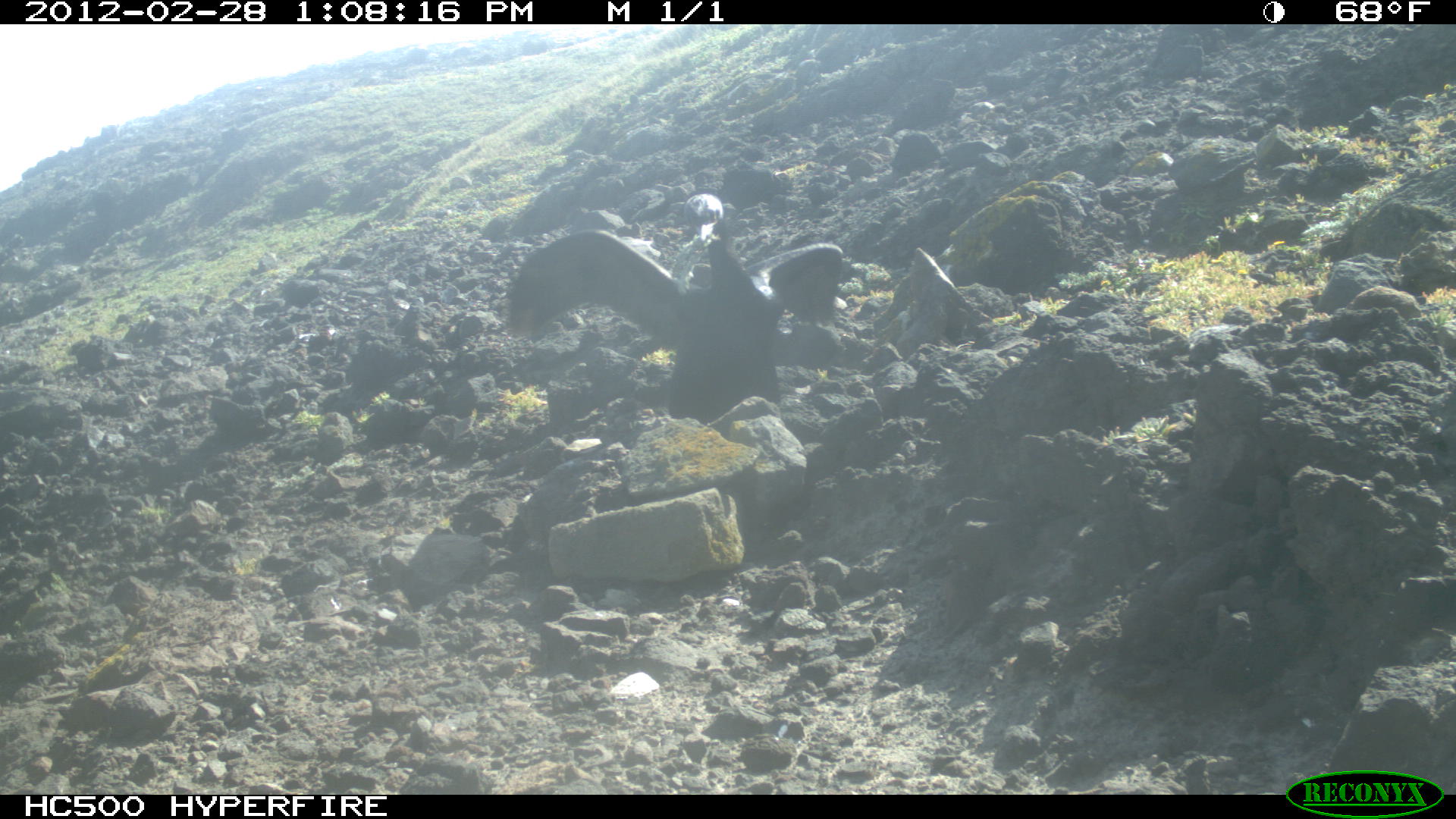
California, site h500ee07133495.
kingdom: Animalia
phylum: Chordata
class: Aves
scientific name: Aves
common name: bird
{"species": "bird (Aves)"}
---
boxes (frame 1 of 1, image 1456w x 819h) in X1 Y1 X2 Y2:
bird: 504 228 843 419; 683 193 723 242